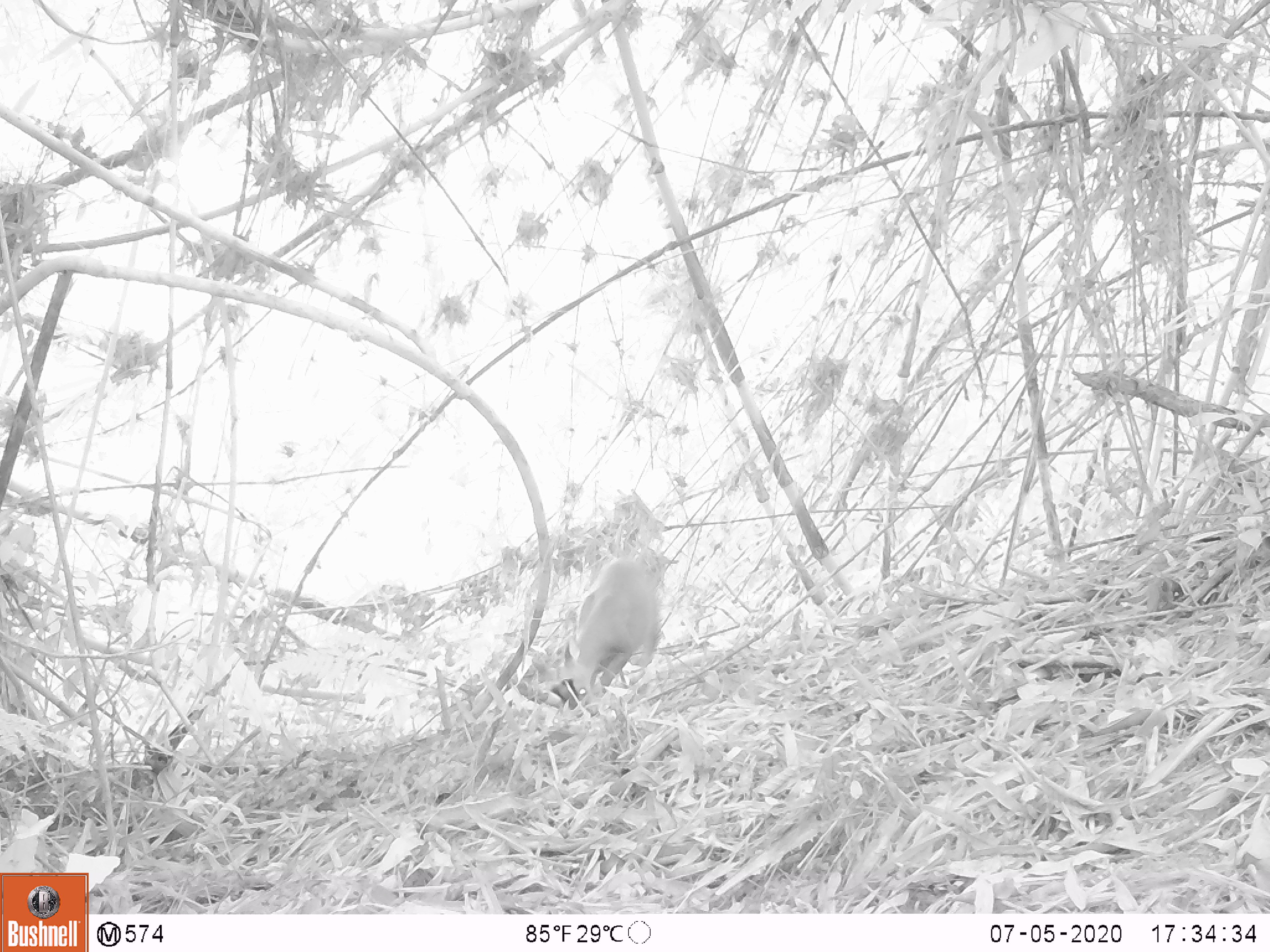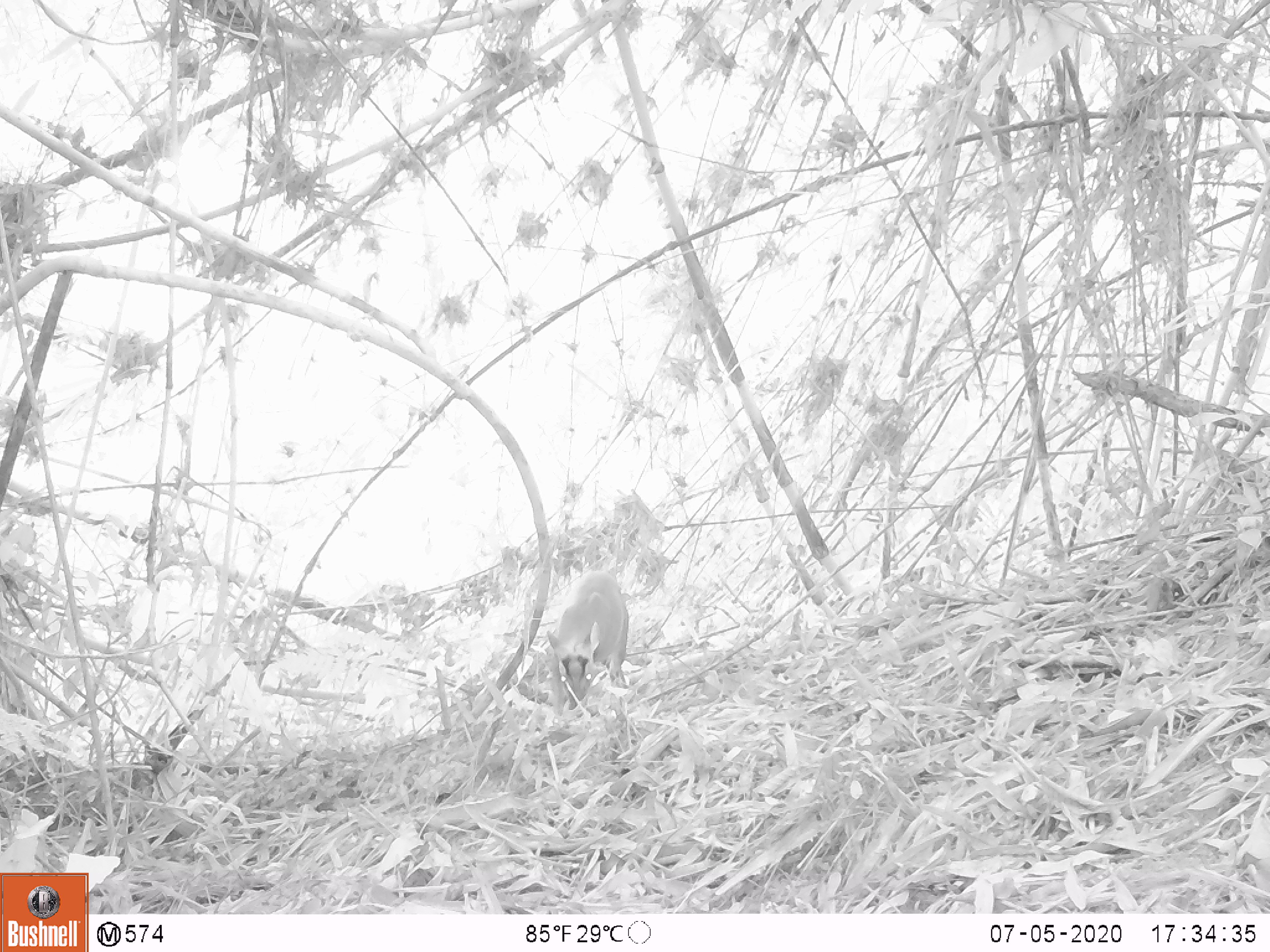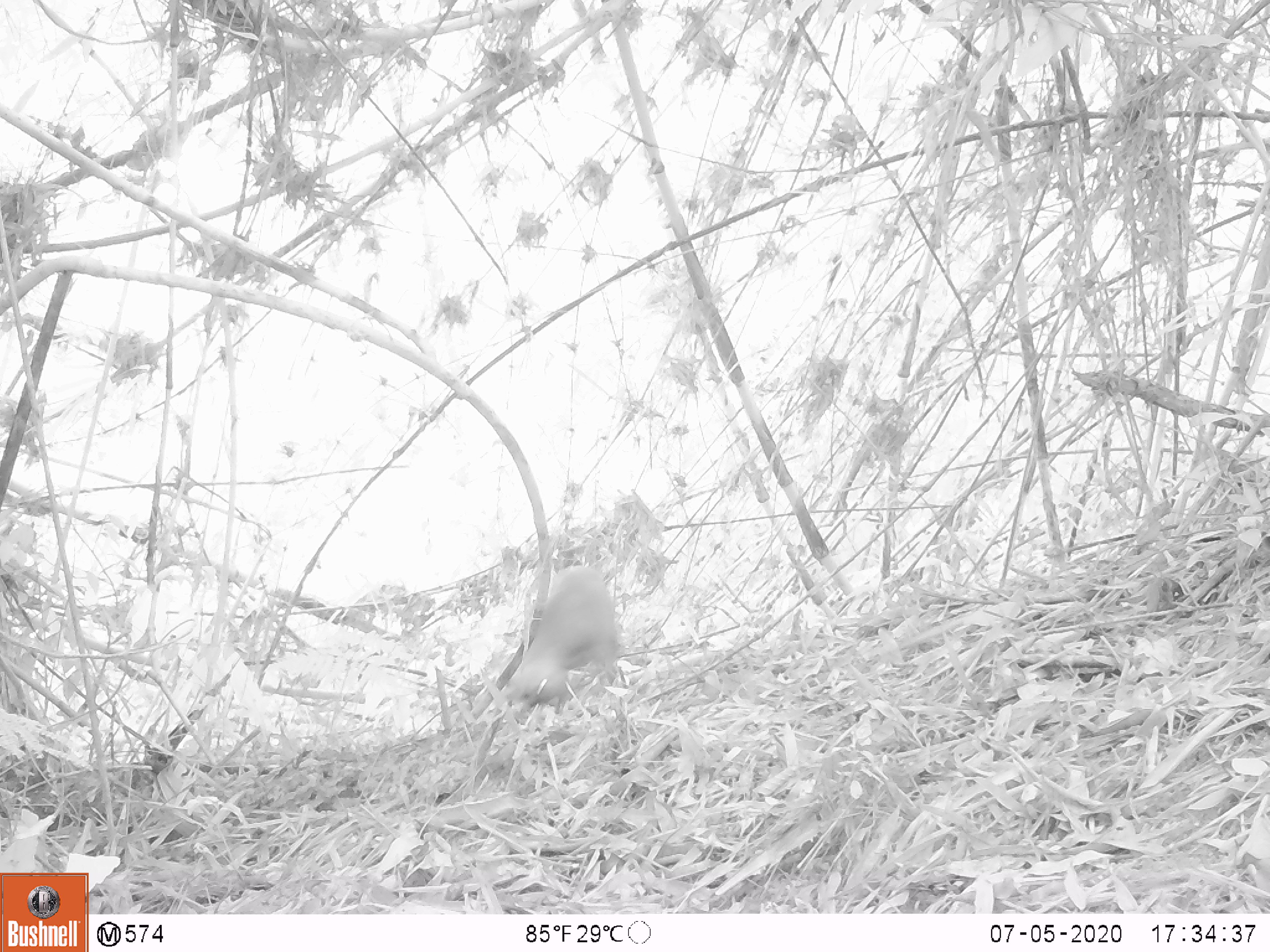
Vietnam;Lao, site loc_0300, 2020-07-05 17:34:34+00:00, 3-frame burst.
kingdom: Animalia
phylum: Chordata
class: Mammalia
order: Artiodactyla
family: Cervidae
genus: Muntiacus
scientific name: Muntiacus rooseveltorum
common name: roosevelt's muntjac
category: roosevelts muntjac group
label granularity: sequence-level